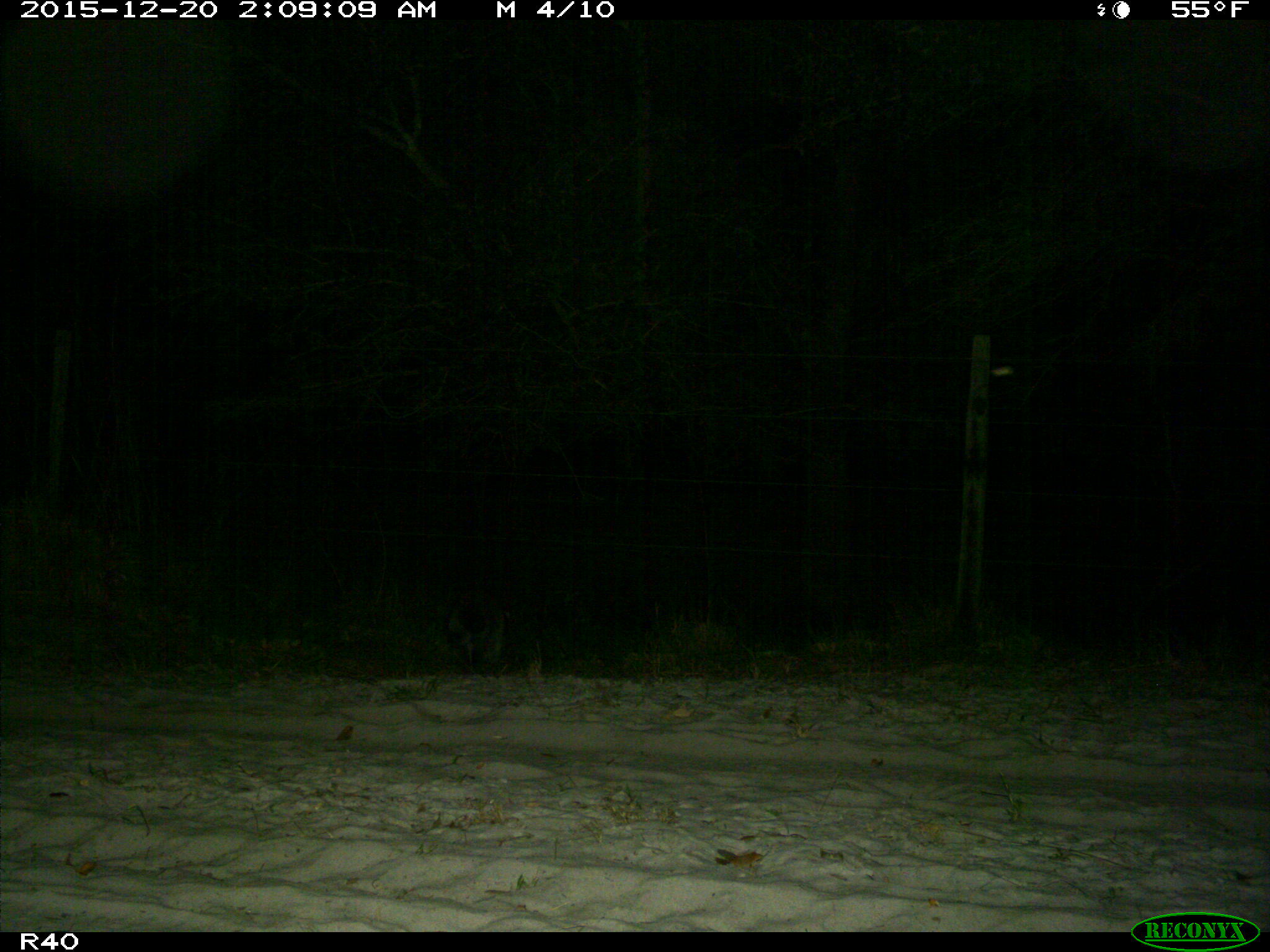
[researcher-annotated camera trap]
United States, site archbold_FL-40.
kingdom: Animalia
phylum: Chordata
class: Mammalia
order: Carnivora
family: Procyonidae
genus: Procyon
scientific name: Procyon lotor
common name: common raccoon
Procyon lotor (common raccoon).